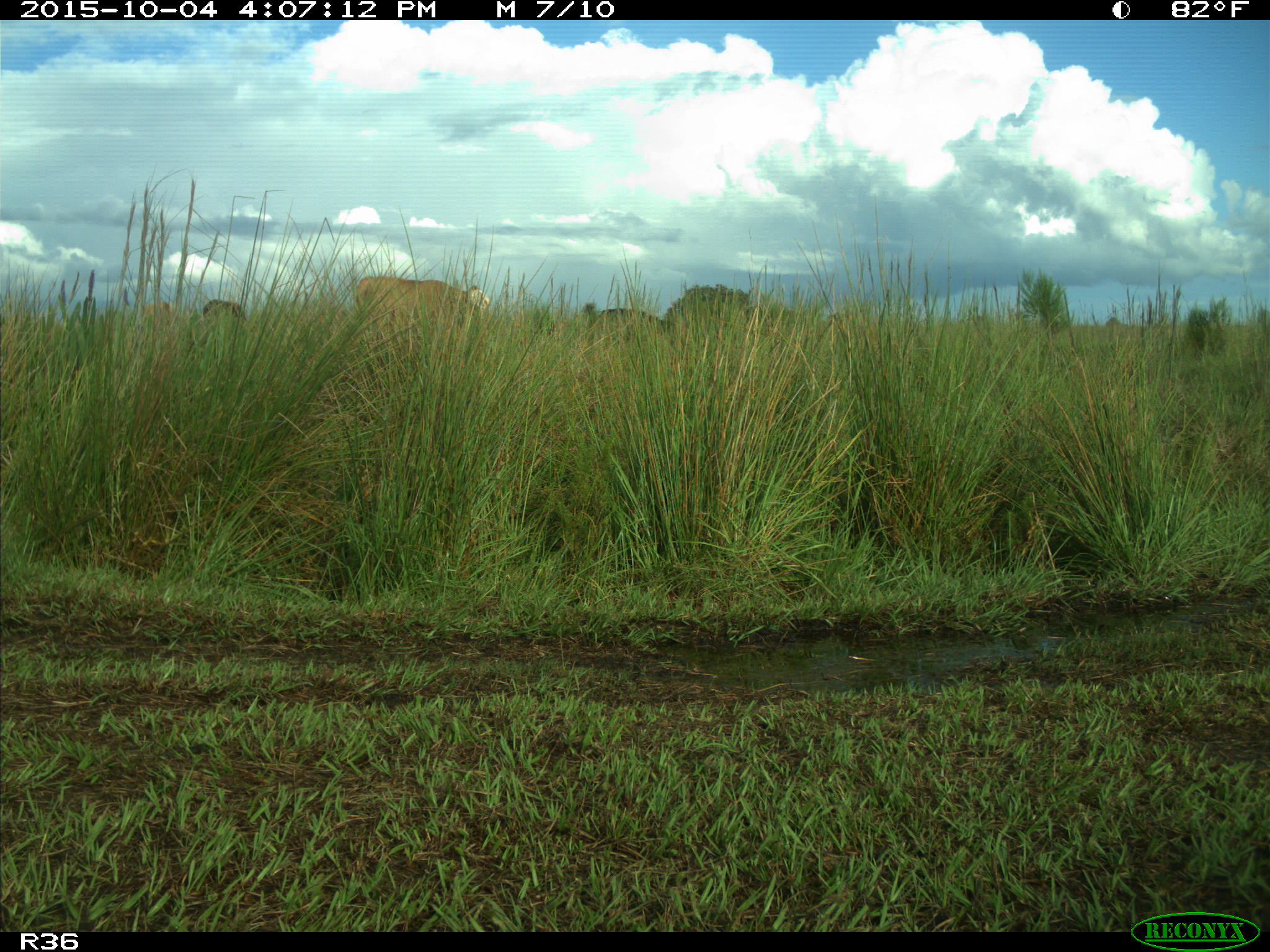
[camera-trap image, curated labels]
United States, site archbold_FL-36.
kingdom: Animalia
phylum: Chordata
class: Mammalia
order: Artiodactyla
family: Bovidae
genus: Bos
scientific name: Bos taurus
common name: domestic cow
Bos taurus (domestic cow).